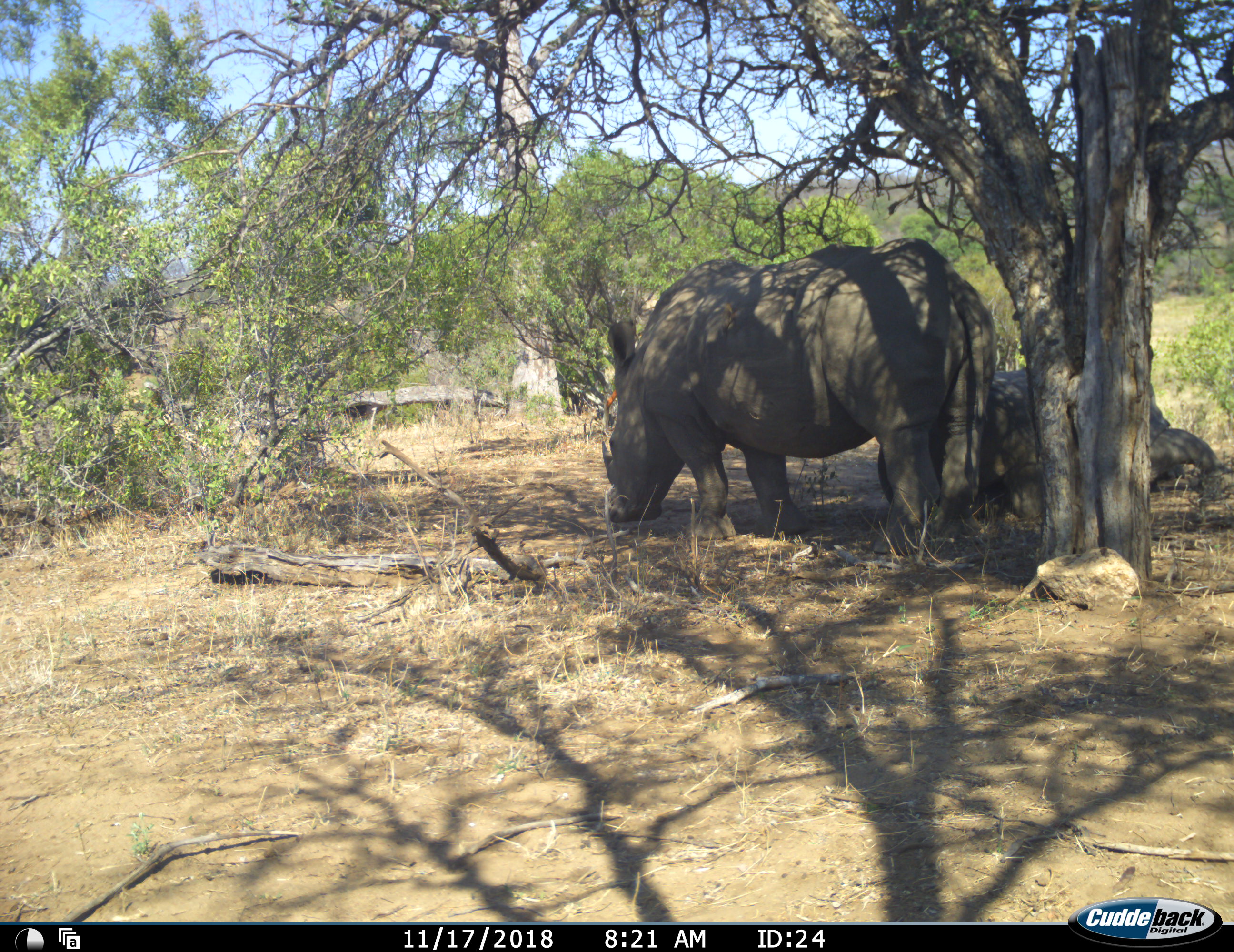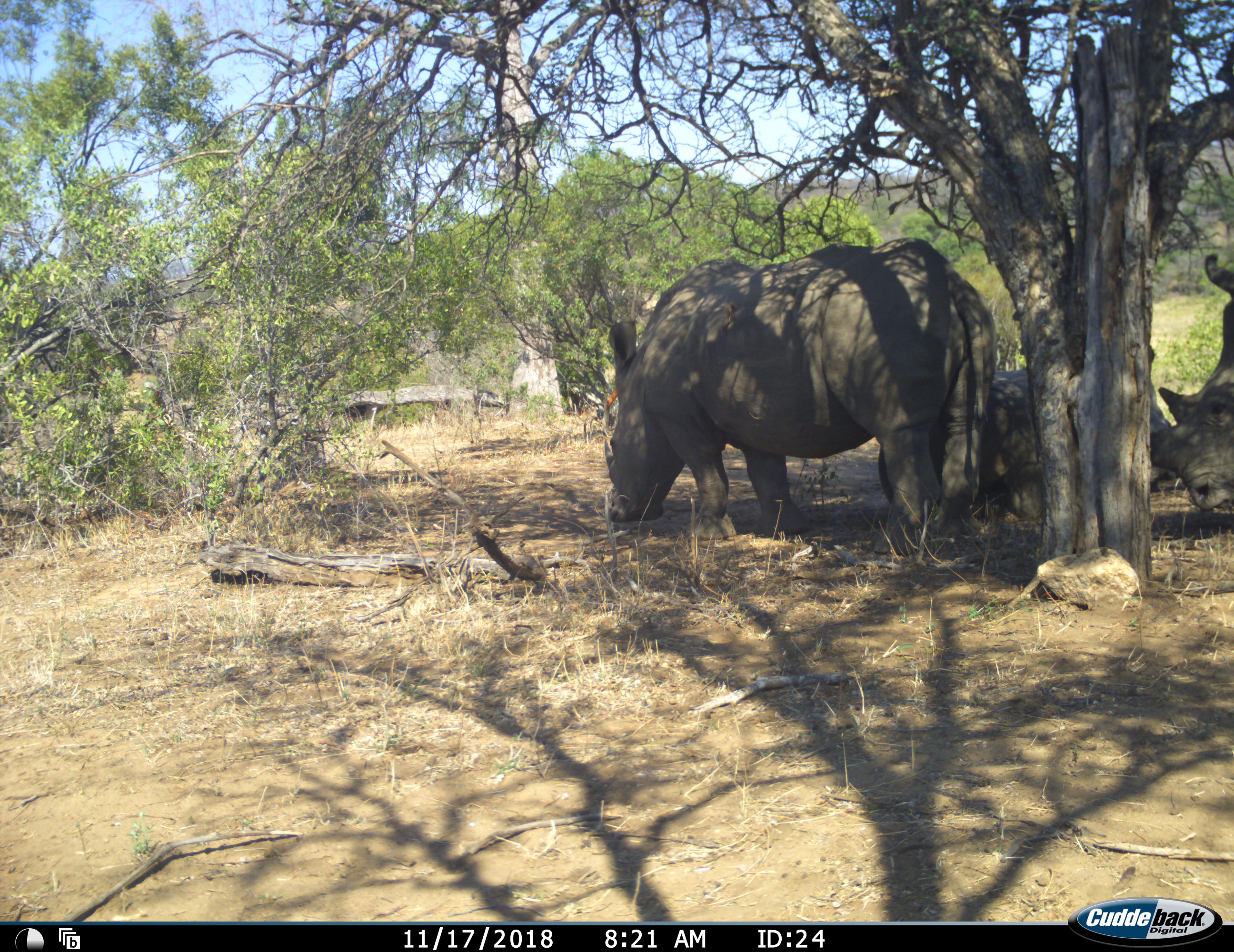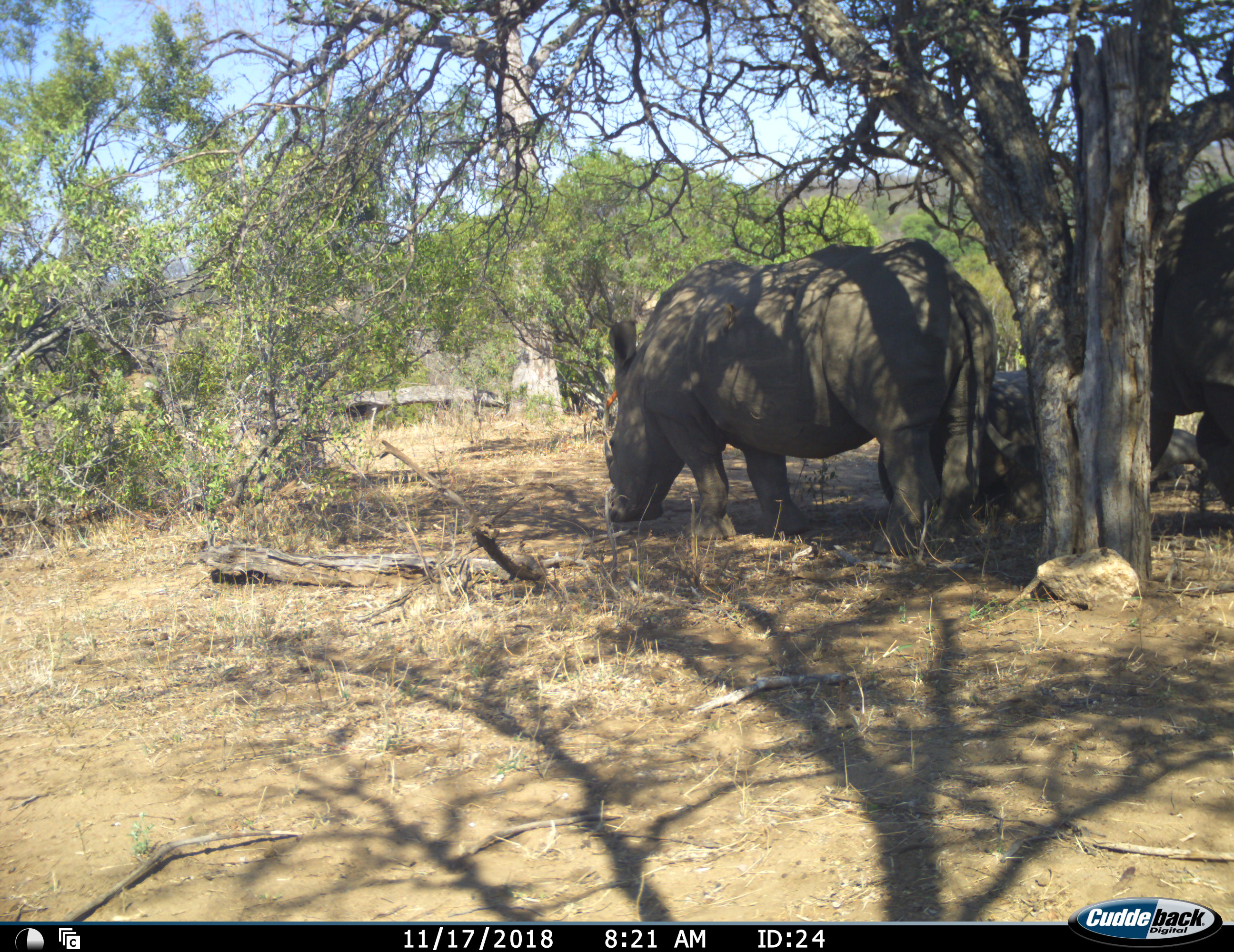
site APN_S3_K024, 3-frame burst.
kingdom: Animalia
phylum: Chordata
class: Mammalia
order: Perissodactyla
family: Rhinocerotidae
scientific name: Rhinocerotidae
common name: unknown rhinoceros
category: rhinocerosunknown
Rhinocerosunknown (unknown rhinoceros) (Rhinocerotidae), count 3. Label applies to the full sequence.